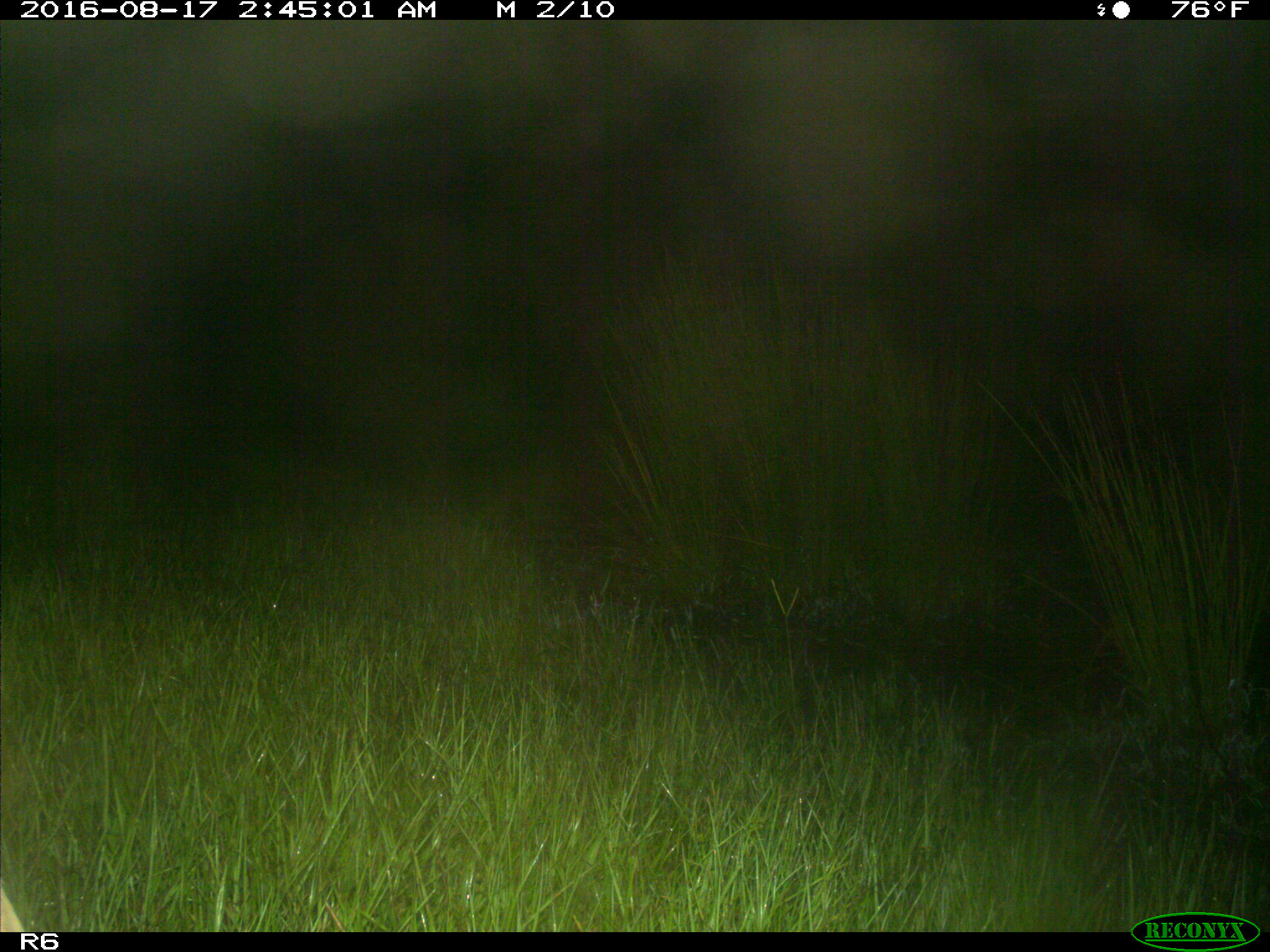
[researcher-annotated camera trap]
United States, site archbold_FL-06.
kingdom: Animalia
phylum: Chordata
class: Mammalia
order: Artiodactyla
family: Bovidae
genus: Bos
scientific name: Bos taurus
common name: domestic cow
Bos taurus (domestic cow).